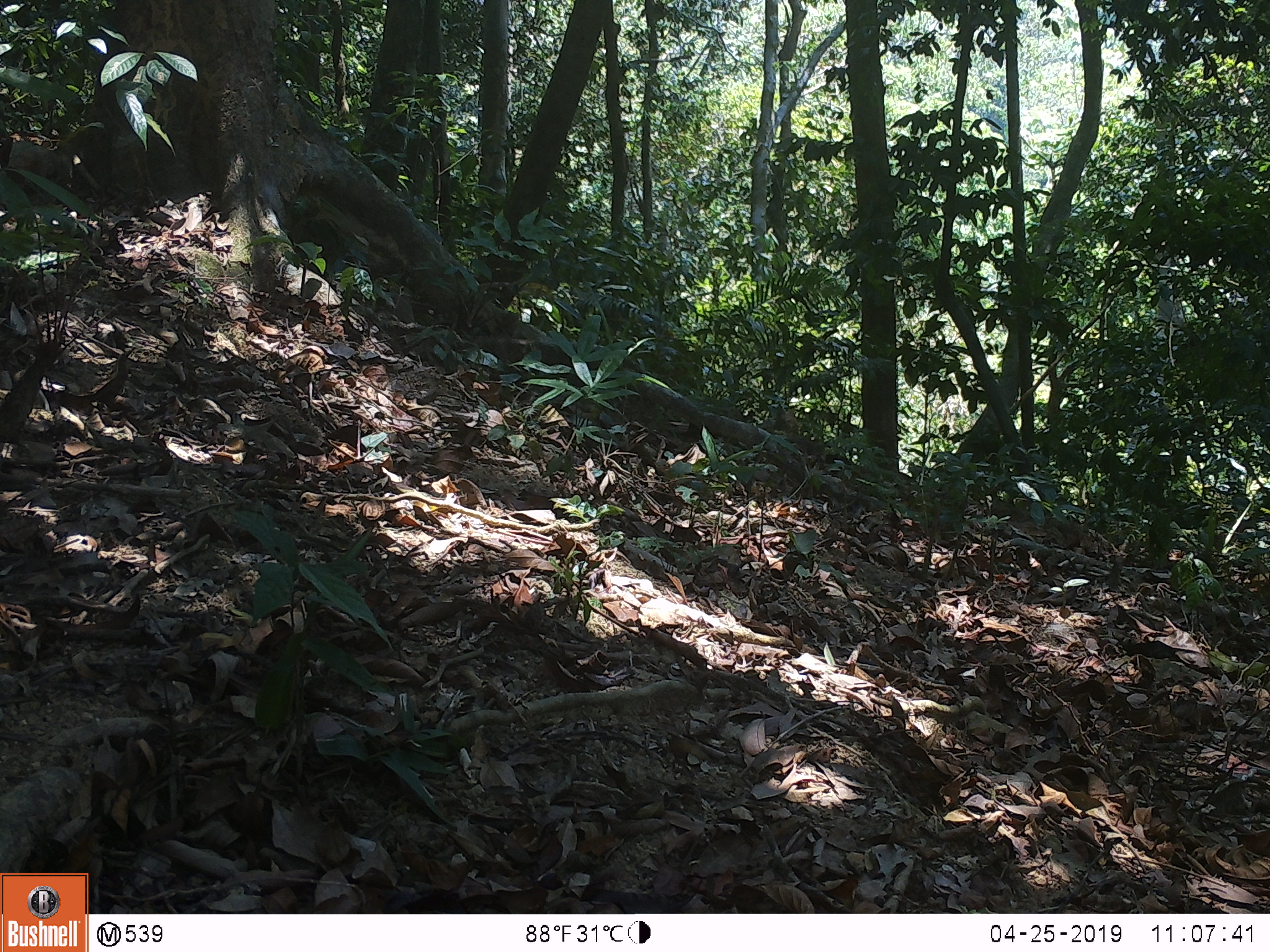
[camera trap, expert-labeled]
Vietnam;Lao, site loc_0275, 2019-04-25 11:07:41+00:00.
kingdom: Animalia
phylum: Chordata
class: Mammalia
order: Primates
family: Cercopithecidae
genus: Macaca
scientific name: Macaca arctoides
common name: stump-tailed macaque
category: stump tailed macaque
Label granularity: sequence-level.